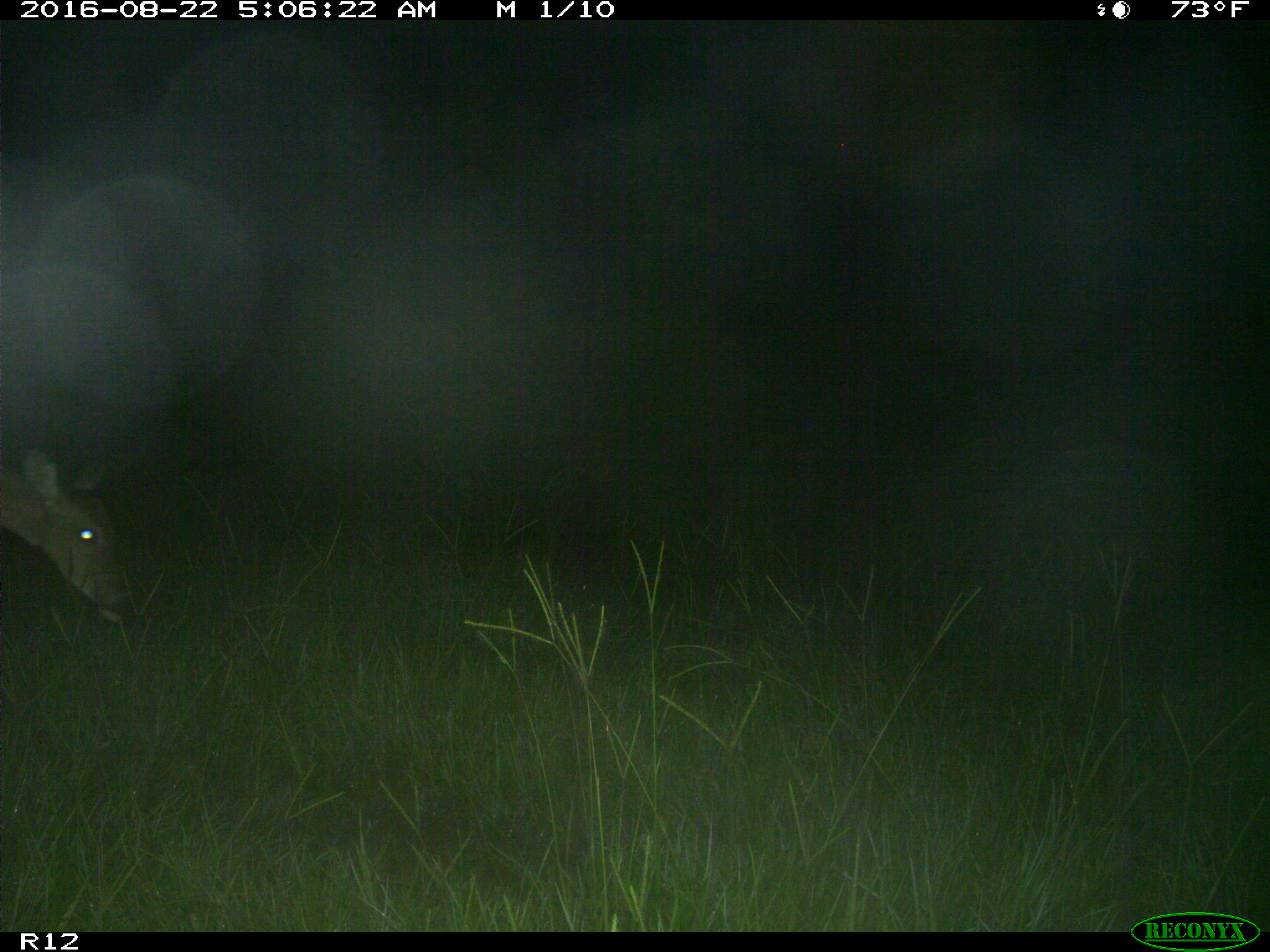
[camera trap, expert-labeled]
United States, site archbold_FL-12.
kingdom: Animalia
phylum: Chordata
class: Mammalia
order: Artiodactyla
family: Cervidae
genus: Odocoileus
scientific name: Odocoileus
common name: deer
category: unidentified deer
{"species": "unidentified deer (deer) (Odocoileus)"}